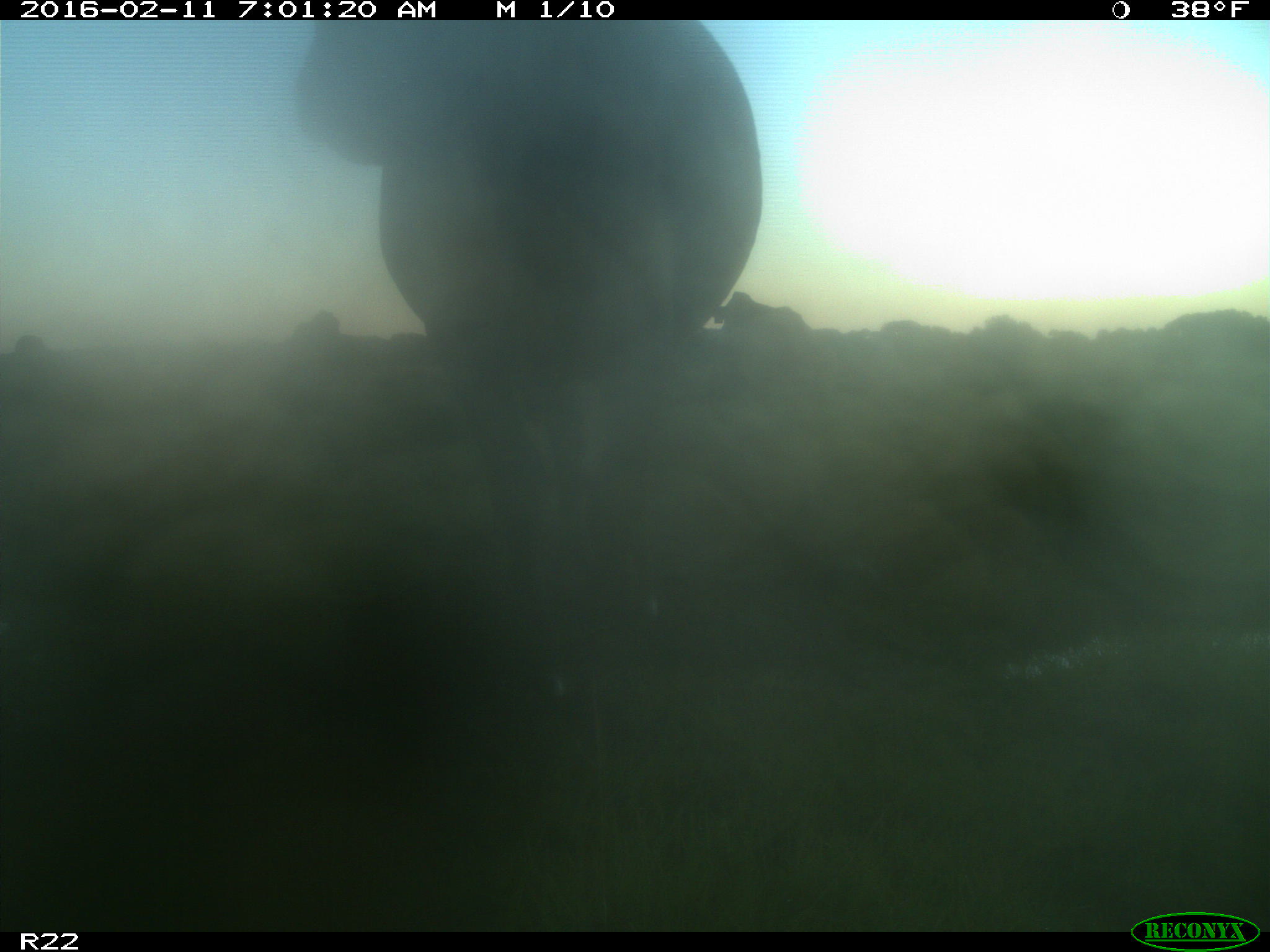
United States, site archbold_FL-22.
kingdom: Animalia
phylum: Chordata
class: Mammalia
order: Artiodactyla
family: Bovidae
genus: Bos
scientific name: Bos taurus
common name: domestic cow